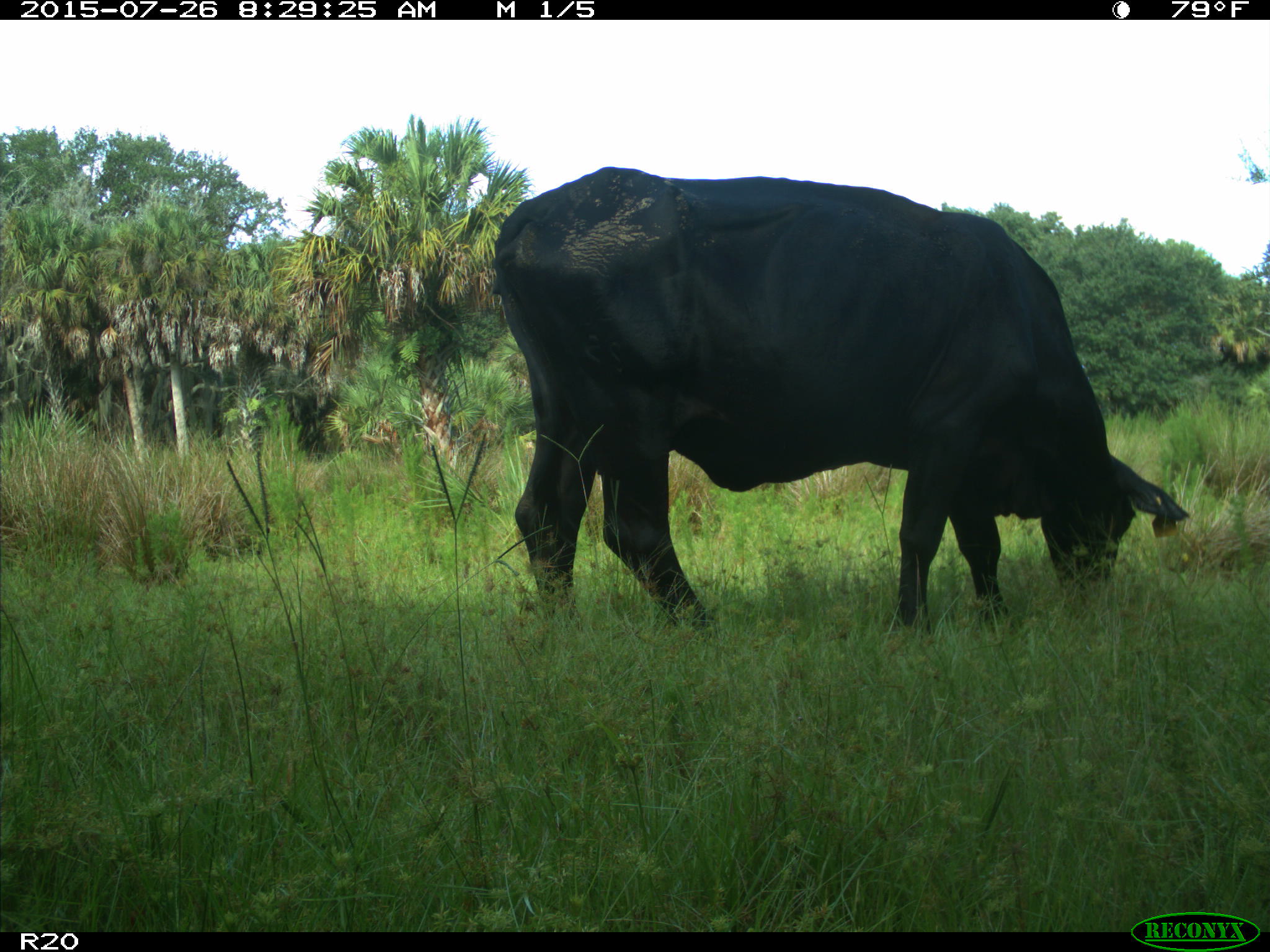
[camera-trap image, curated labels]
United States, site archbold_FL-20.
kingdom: Animalia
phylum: Chordata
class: Mammalia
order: Artiodactyla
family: Bovidae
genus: Bos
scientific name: Bos taurus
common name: domestic cow